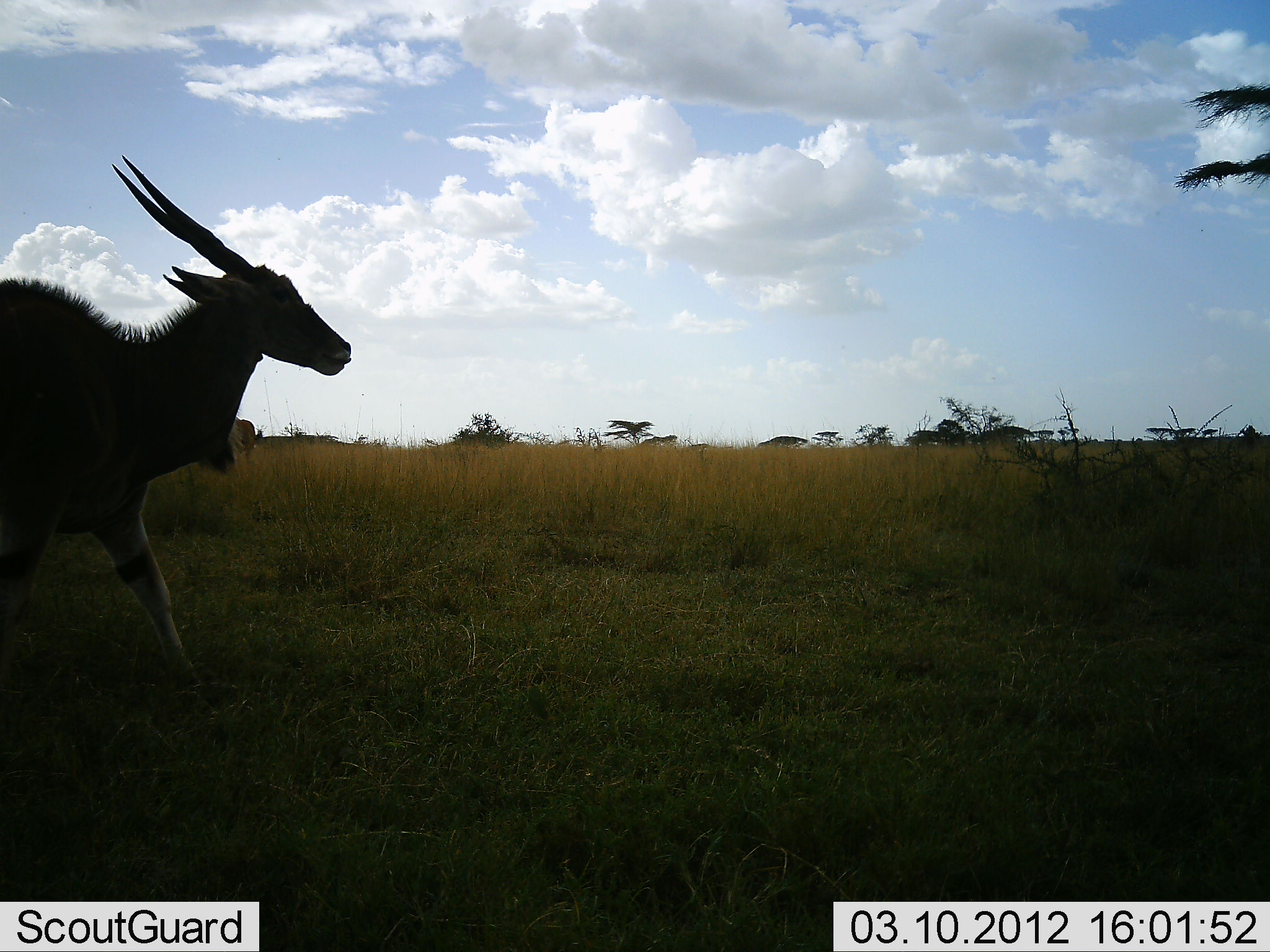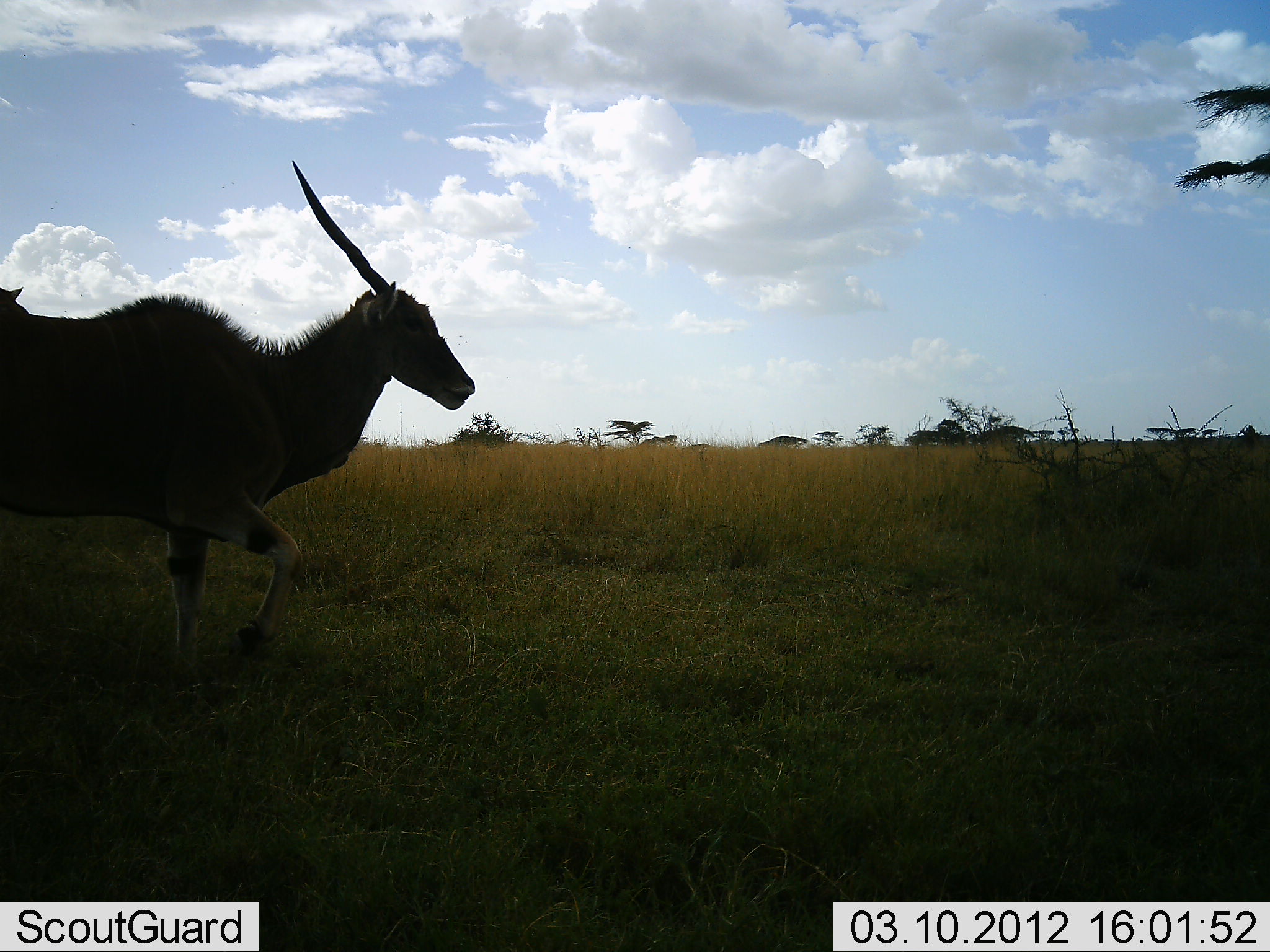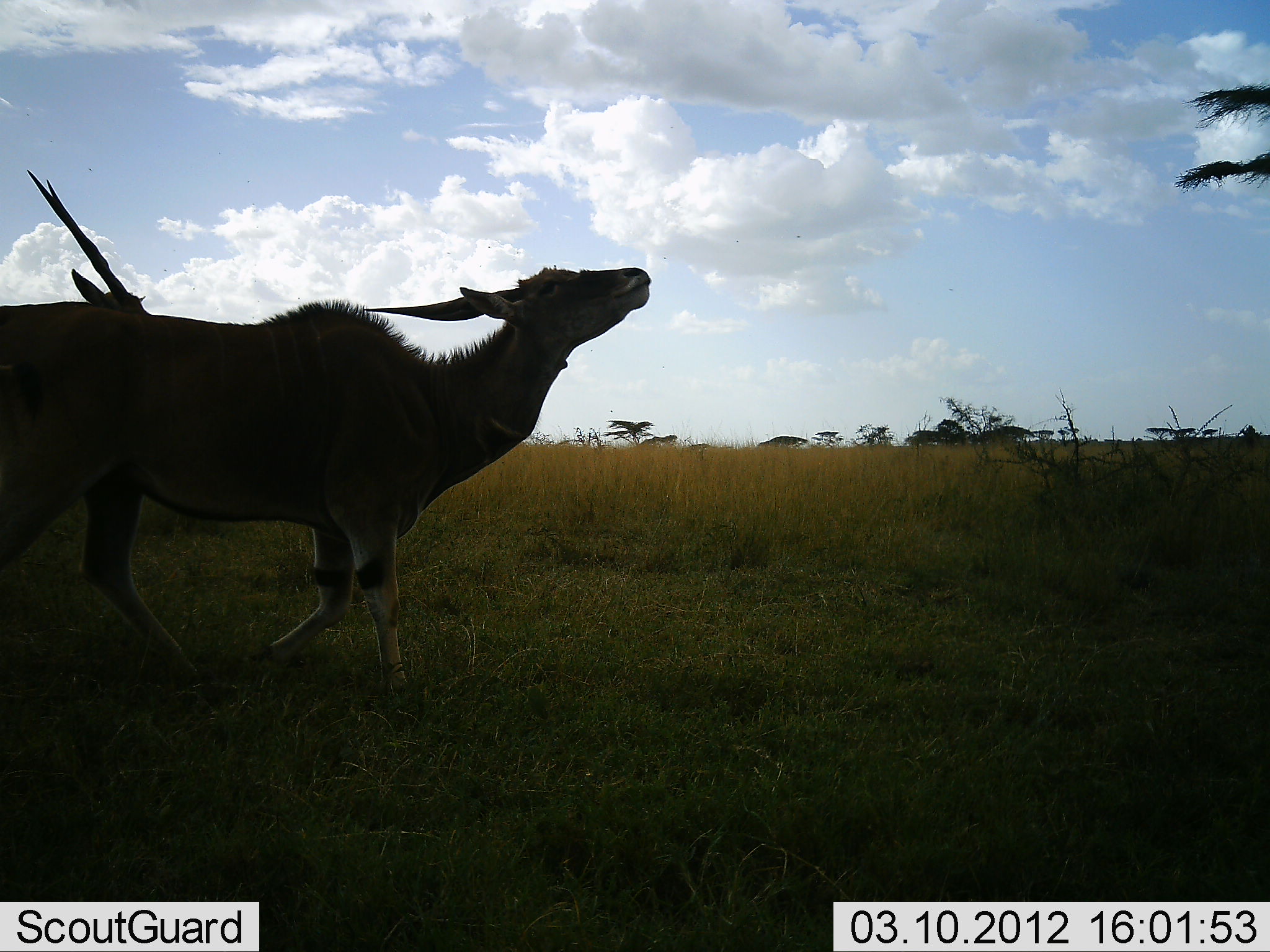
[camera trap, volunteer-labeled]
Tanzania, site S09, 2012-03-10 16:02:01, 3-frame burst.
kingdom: Animalia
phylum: Chordata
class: Mammalia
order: Artiodactyla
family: Bovidae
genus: Tragelaphus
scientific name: Tragelaphus oryx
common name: eland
Eland (Tragelaphus oryx), count 2. Behavior (volunteer vote fractions): standing 13%, resting 0%, moving 87%, interacting 0%. Young present (vote fraction): 0%. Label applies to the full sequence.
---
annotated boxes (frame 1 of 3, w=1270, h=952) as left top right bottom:
animal: 0 153 351 702; 233 417 255 459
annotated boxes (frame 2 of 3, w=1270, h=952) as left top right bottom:
animal: 3 157 478 684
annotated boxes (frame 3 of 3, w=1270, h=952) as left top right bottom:
animal: 1 266 653 698; 26 169 147 312